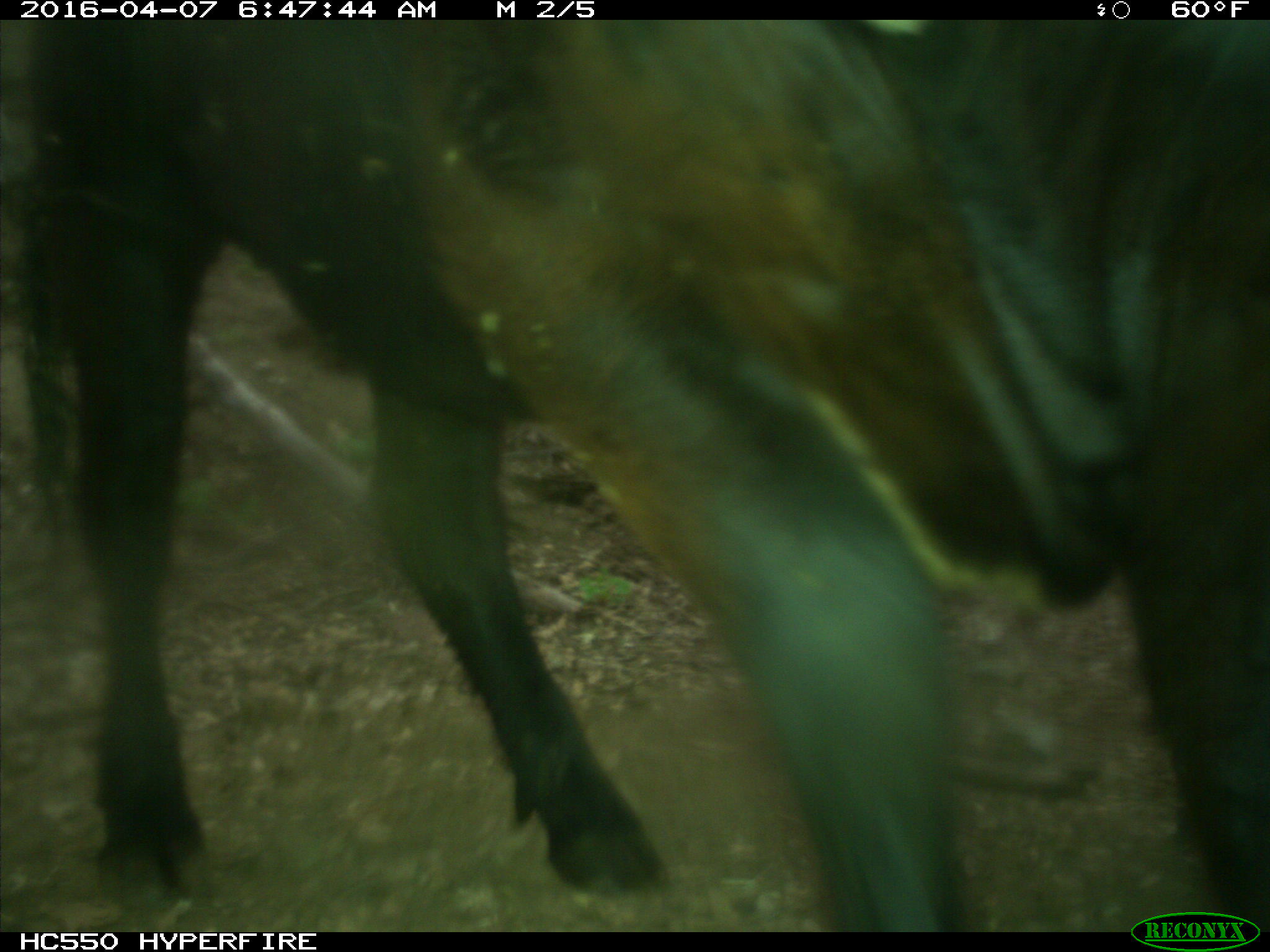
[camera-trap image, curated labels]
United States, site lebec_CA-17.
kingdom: Animalia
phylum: Chordata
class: Mammalia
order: Artiodactyla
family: Bovidae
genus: Bos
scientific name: Bos taurus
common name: domestic cow